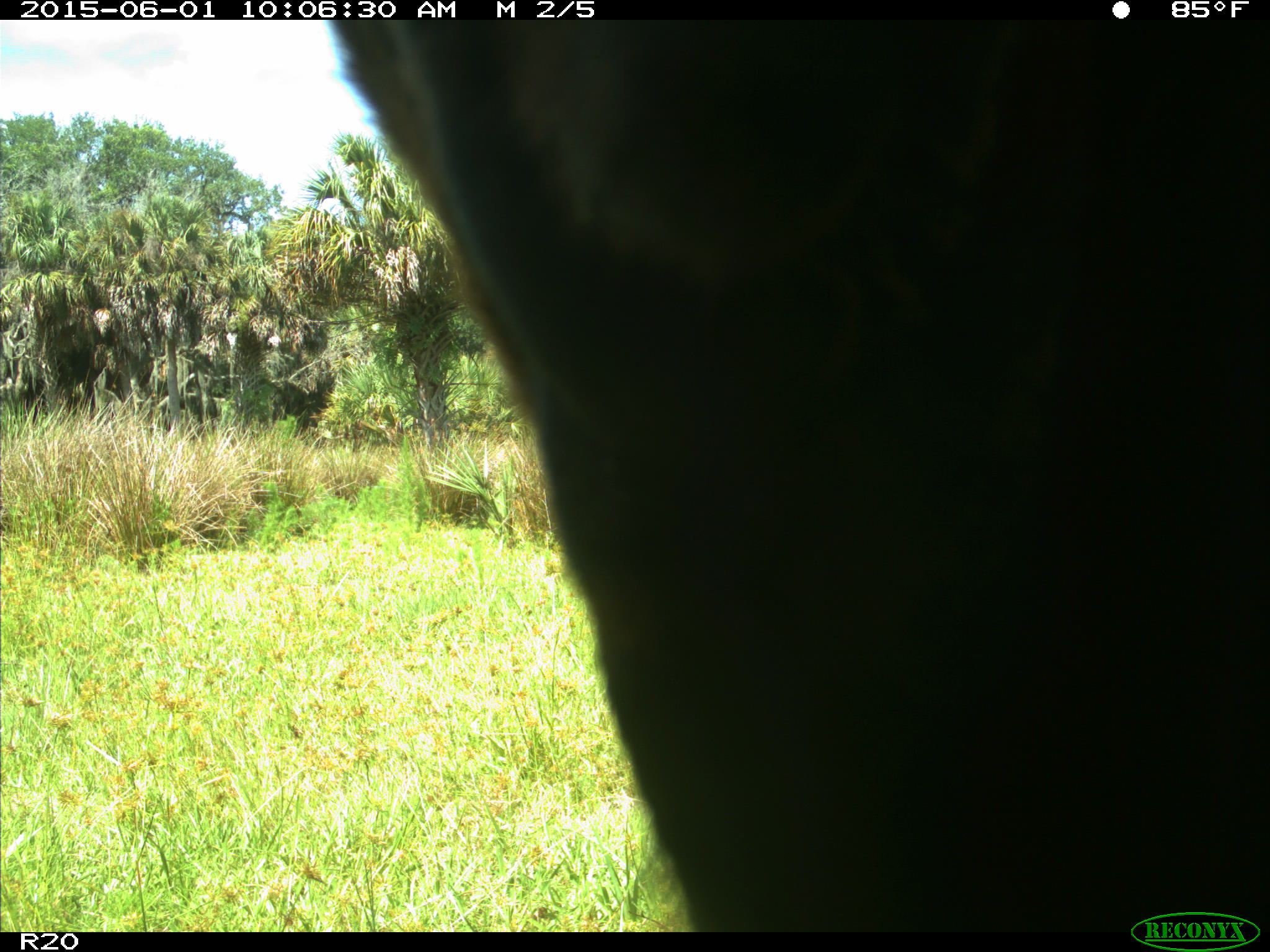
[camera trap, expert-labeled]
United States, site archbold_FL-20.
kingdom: Animalia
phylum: Chordata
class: Mammalia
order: Artiodactyla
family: Bovidae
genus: Bos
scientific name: Bos taurus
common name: domestic cow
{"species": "Bos taurus (domestic cow)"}